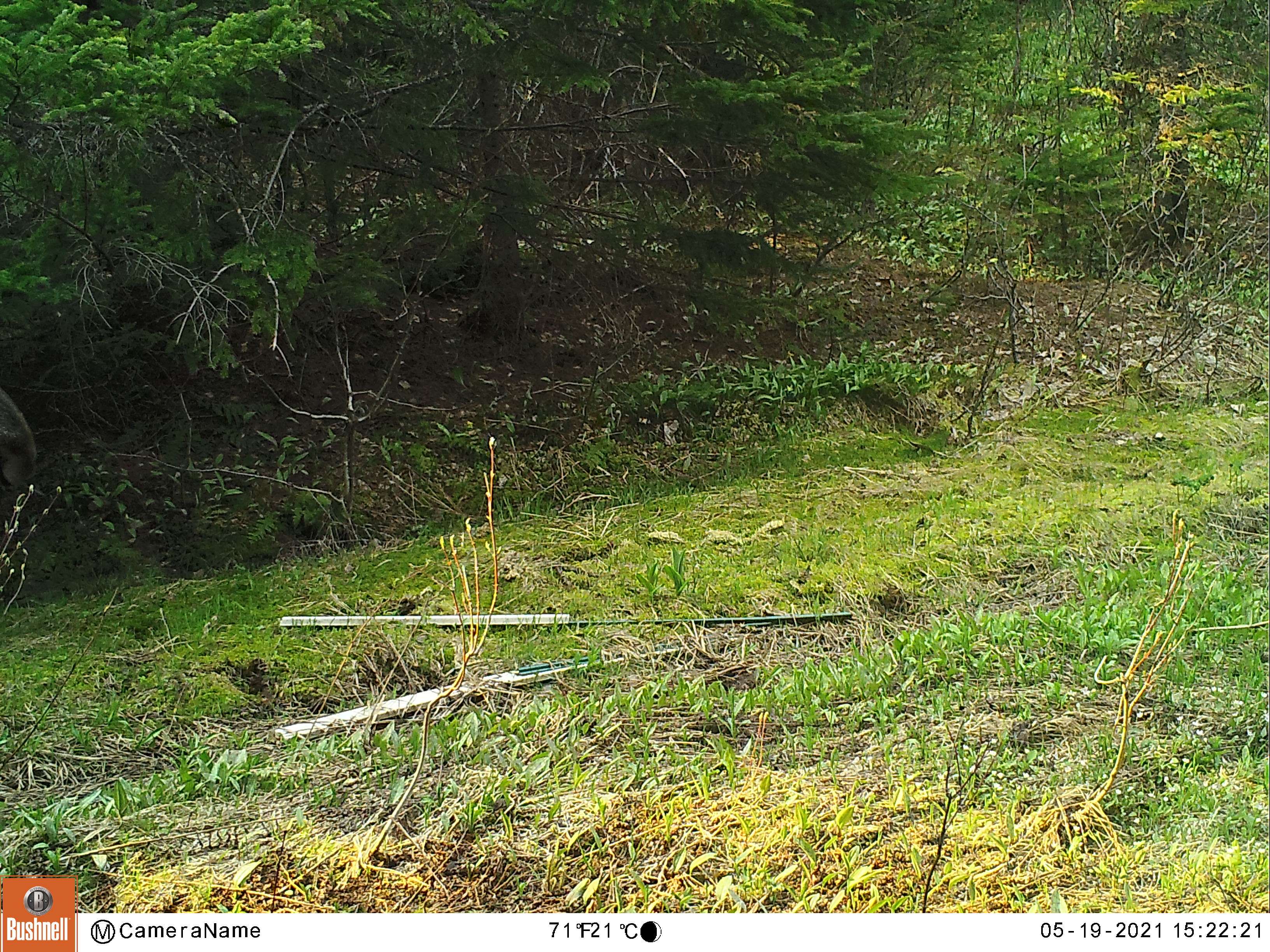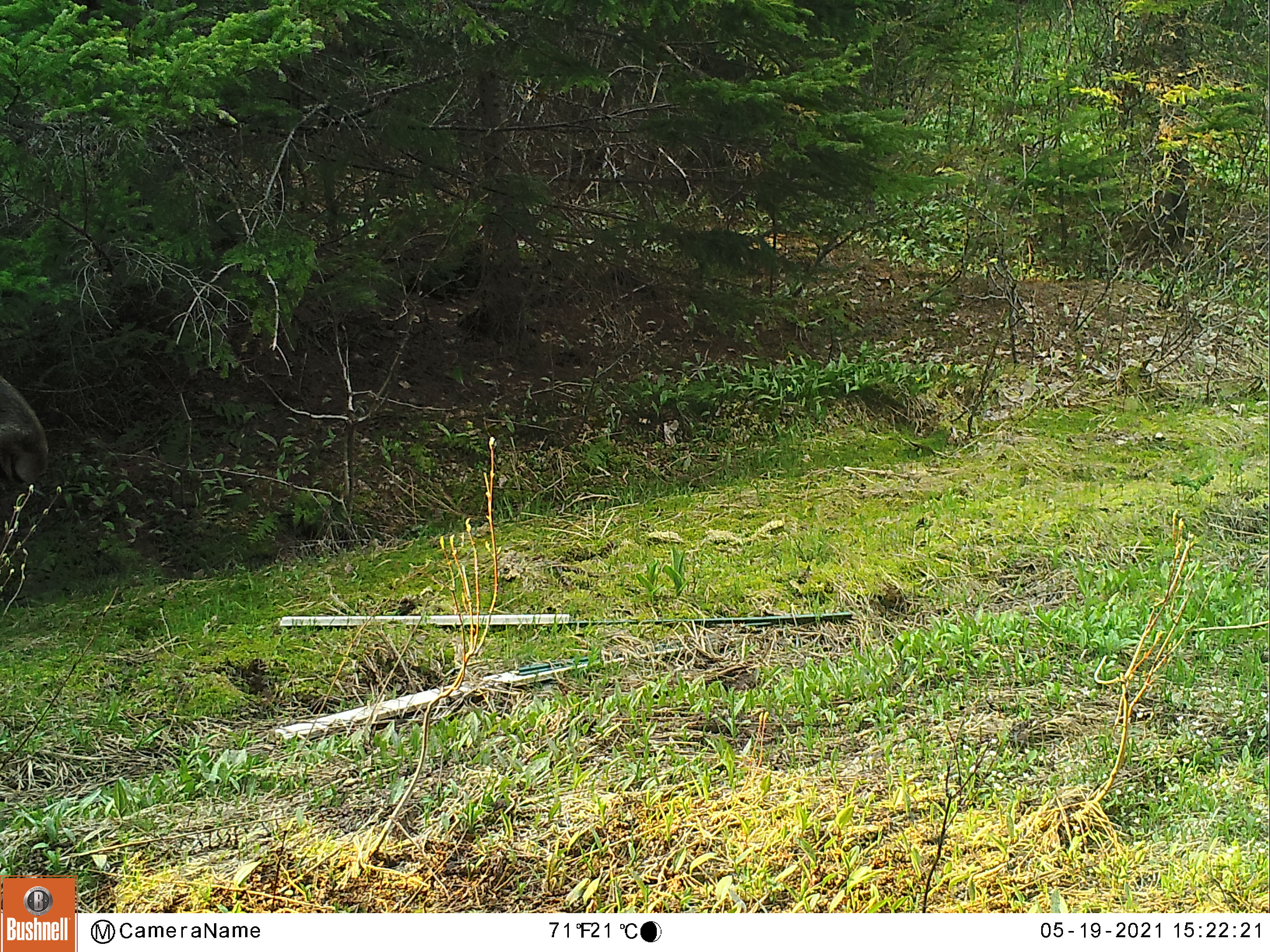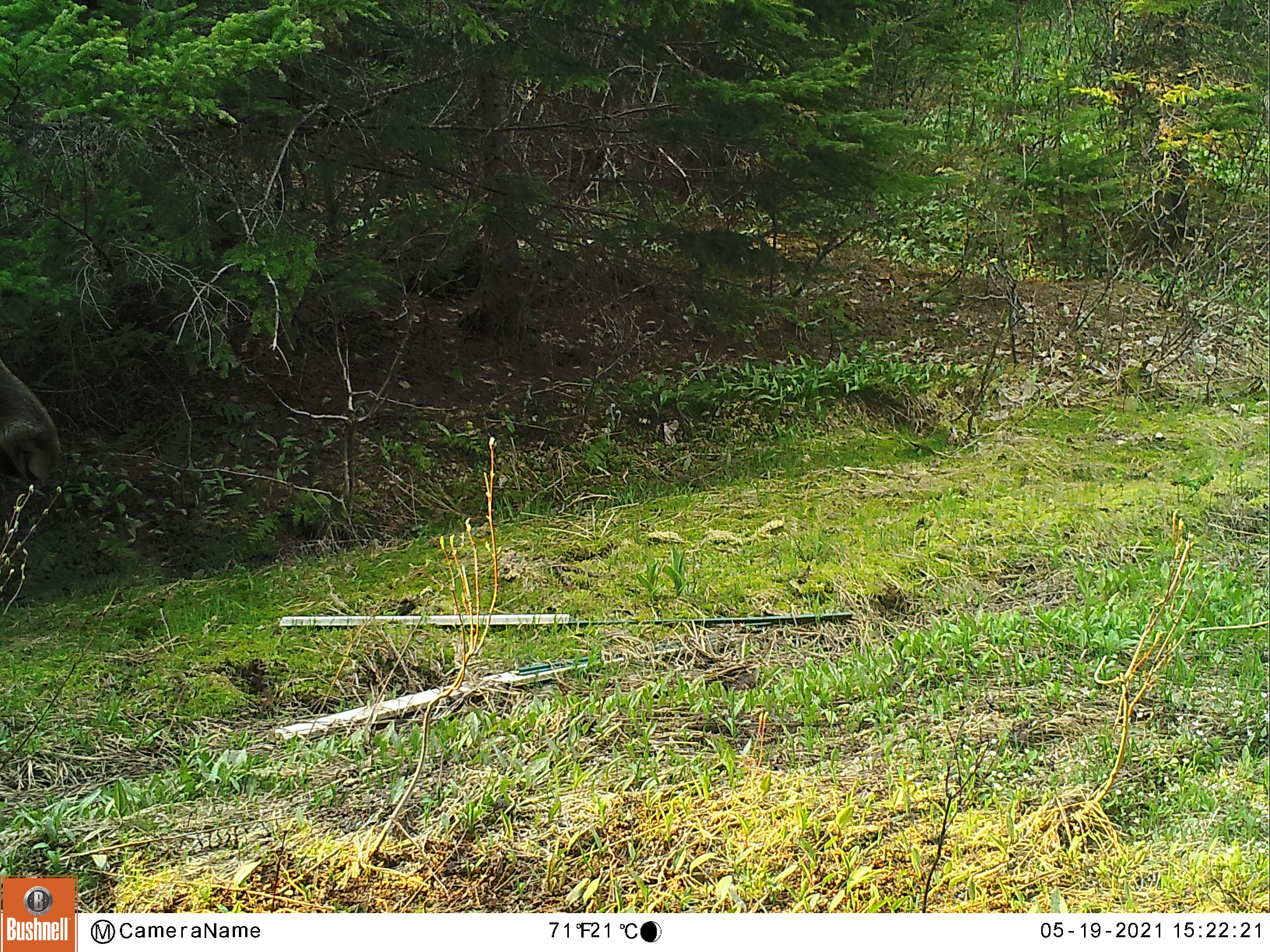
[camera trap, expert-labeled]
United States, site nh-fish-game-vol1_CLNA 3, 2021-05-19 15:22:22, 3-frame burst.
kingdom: Animalia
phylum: Chordata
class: Mammalia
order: Artiodactyla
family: Cervidae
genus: Alces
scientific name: Alces alces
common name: moose